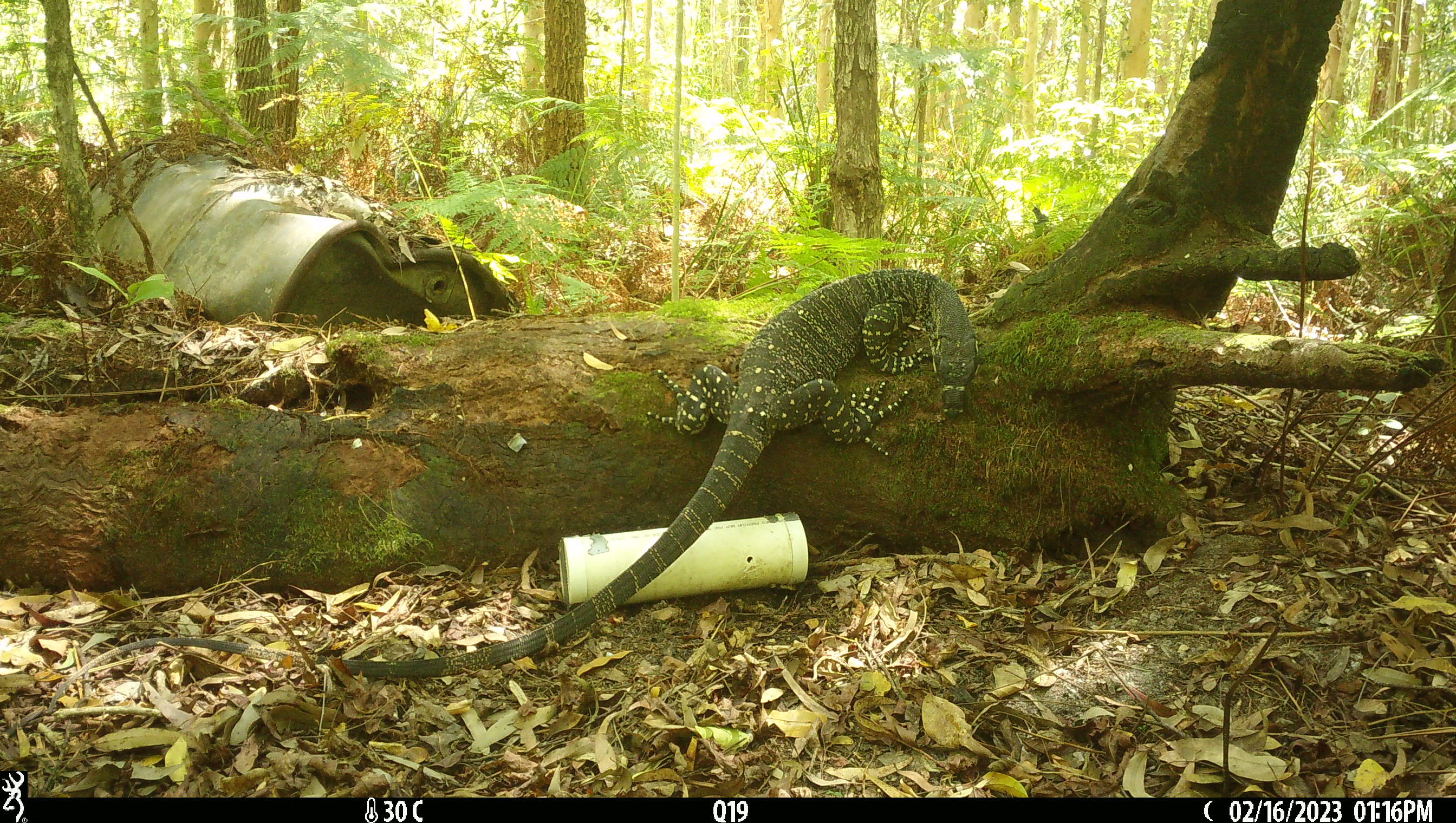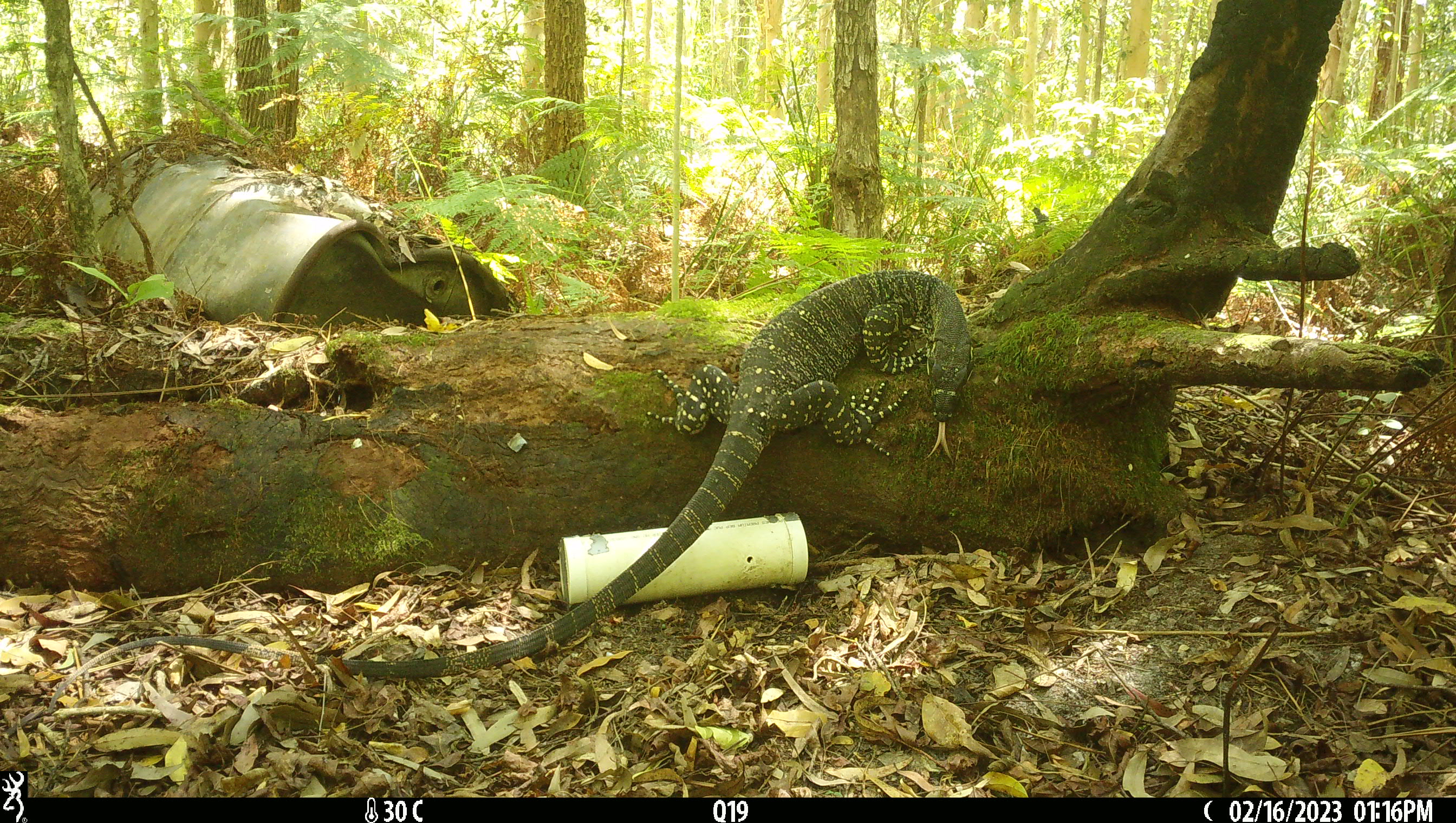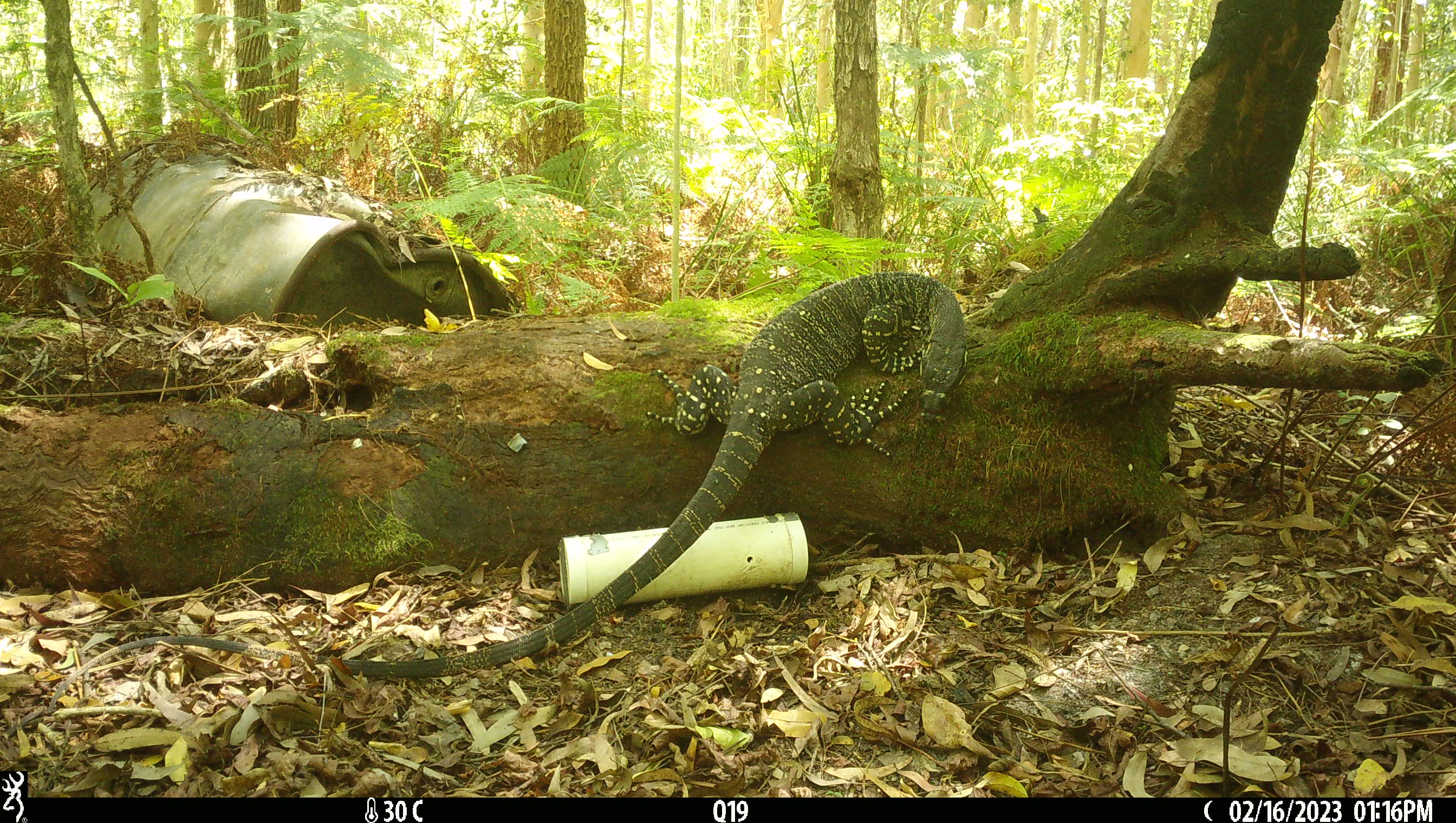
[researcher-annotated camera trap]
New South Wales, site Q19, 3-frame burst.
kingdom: Animalia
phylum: Chordata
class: Reptilia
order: Squamata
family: Varanidae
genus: Varanus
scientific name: Varanus varius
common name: lace monitor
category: goanna